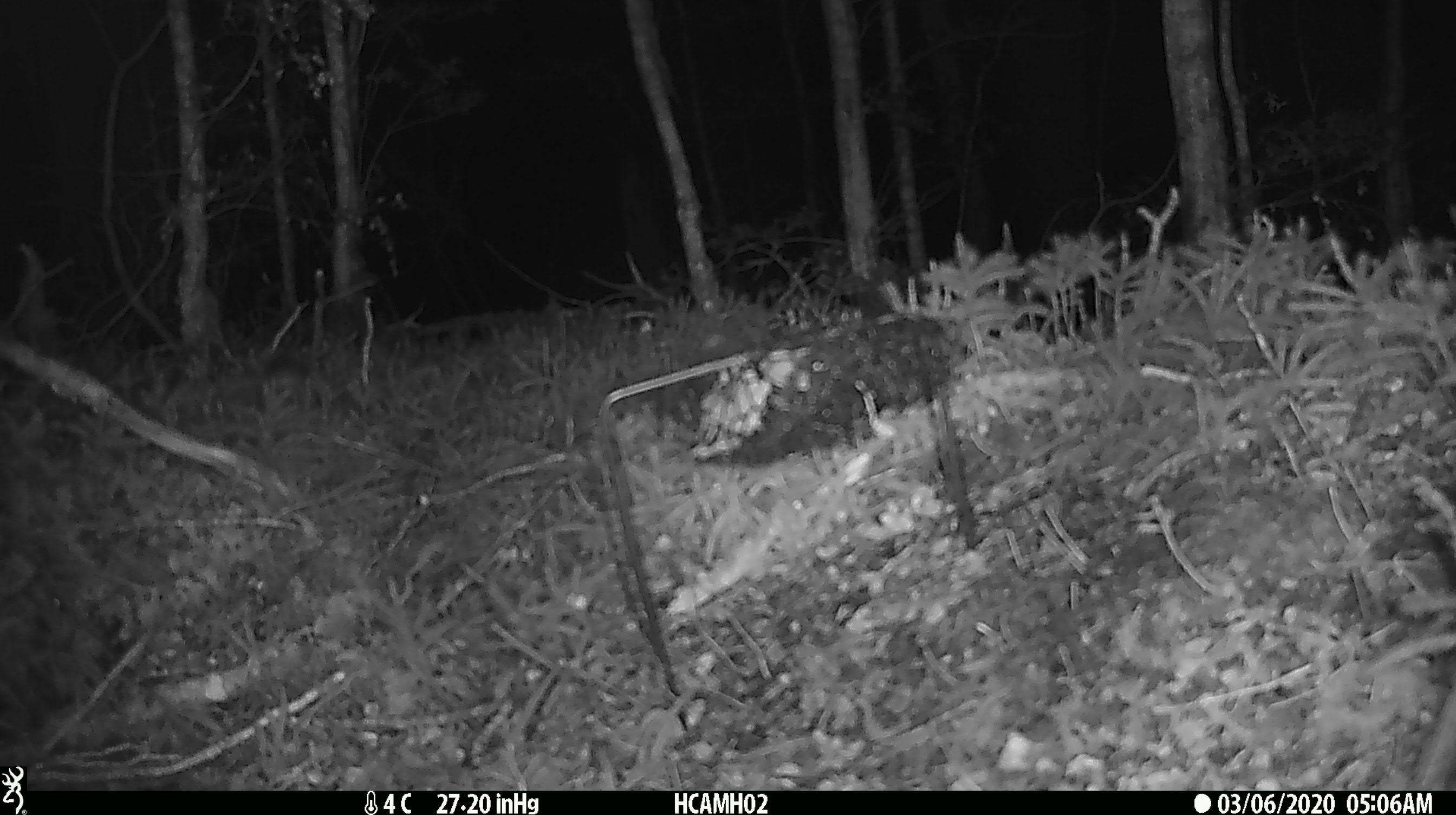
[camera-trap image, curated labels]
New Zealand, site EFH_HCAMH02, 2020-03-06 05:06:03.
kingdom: Animalia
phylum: Chordata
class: Mammalia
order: Rodentia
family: Muridae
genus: Mus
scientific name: Mus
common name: mouse